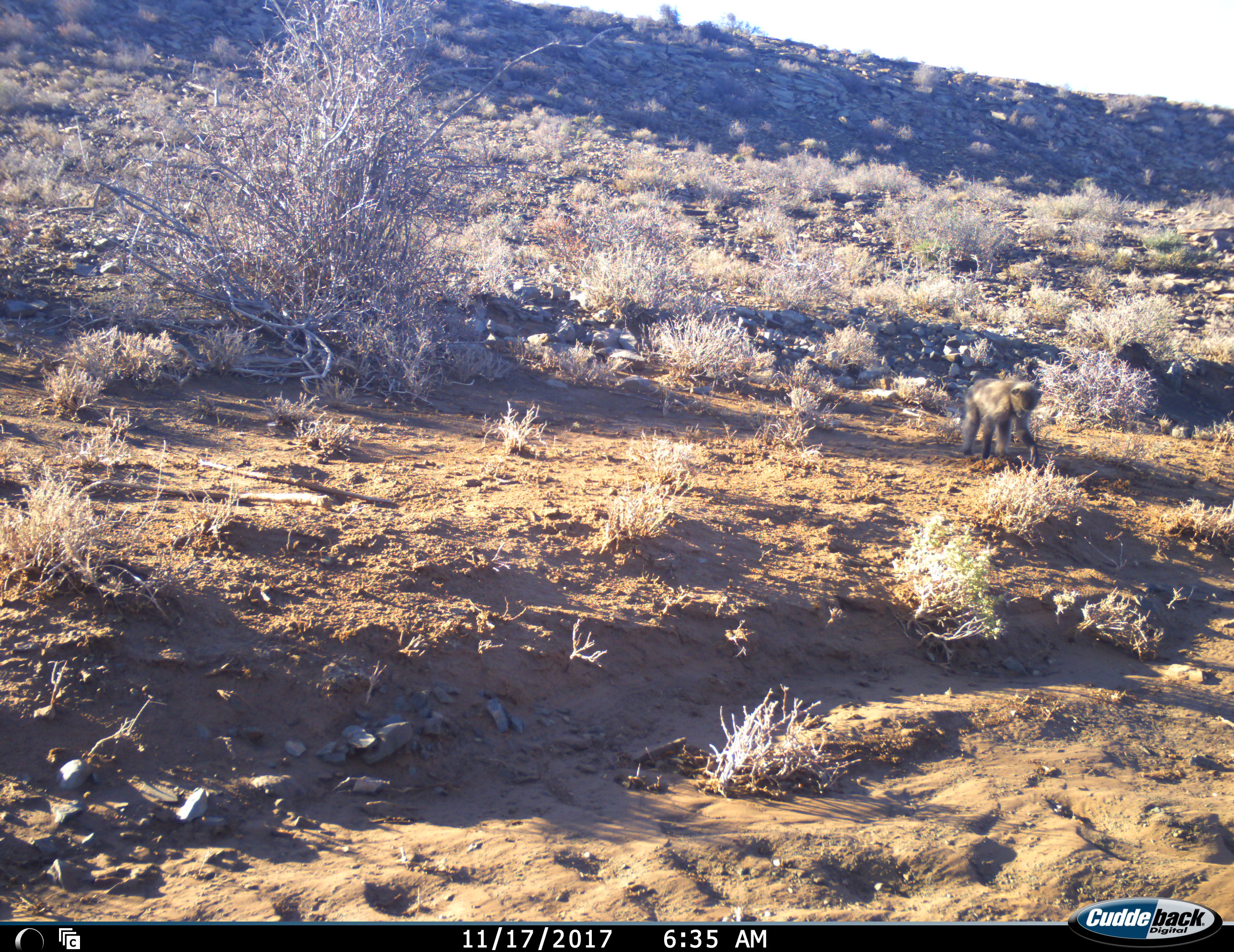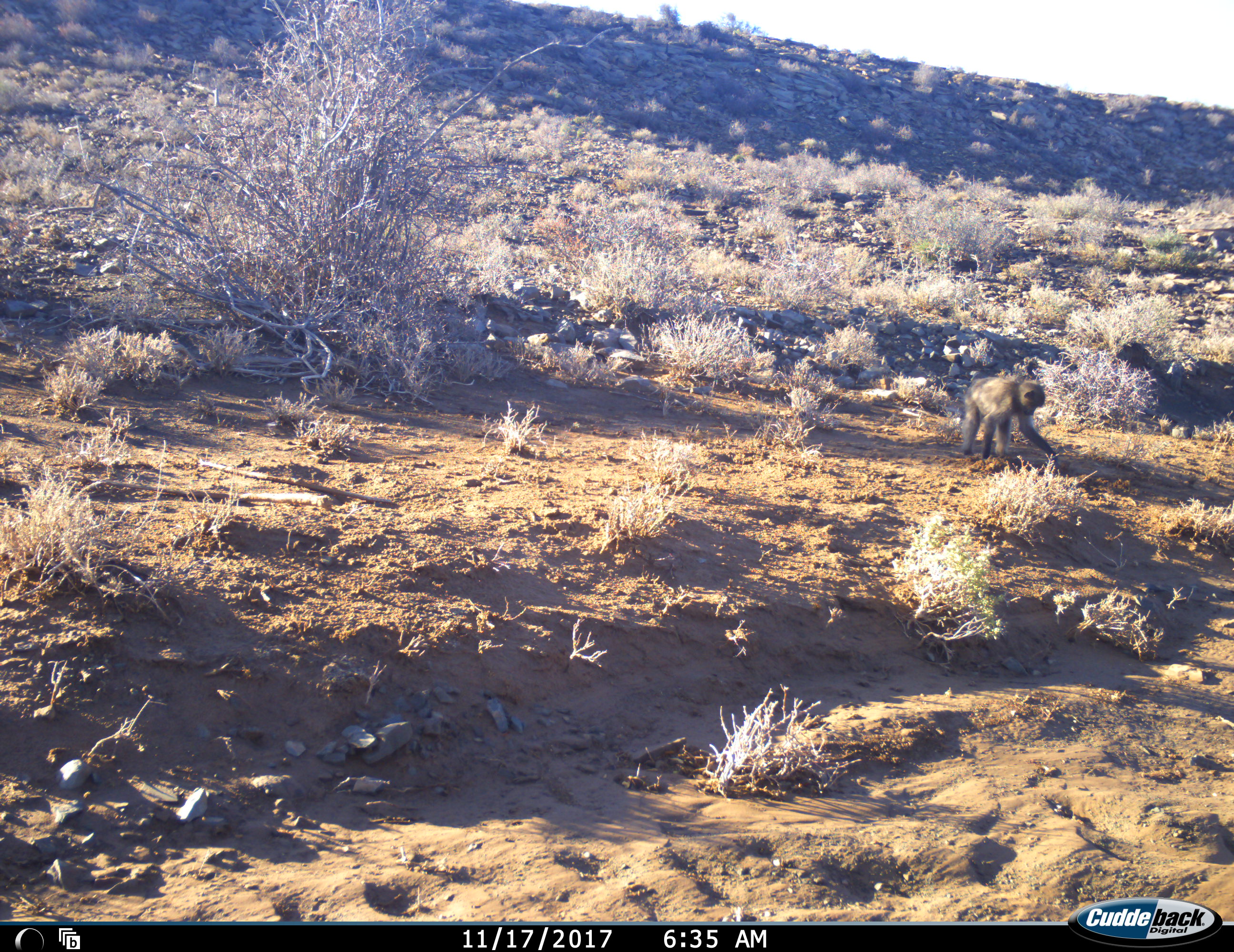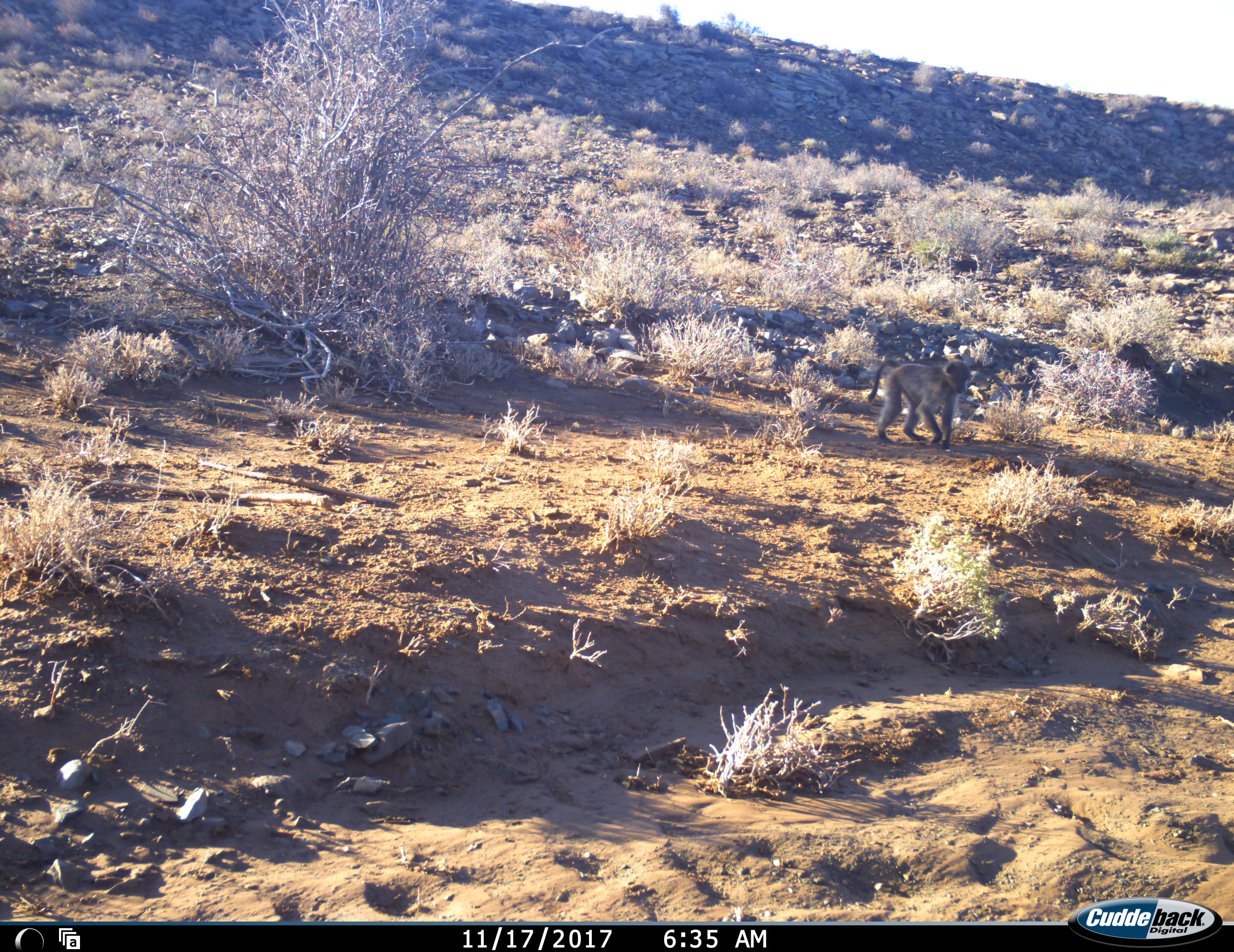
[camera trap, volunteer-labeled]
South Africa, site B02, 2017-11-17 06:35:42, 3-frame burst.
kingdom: Animalia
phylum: Chordata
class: Mammalia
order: Primates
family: Cercopithecidae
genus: Papio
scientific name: Papio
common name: baboon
Baboon (Papio), count 1. Behavior (volunteer vote fractions): standing 14%, resting 0%, moving 100%, interacting 0%. Young present (vote fraction): 29%. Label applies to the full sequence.